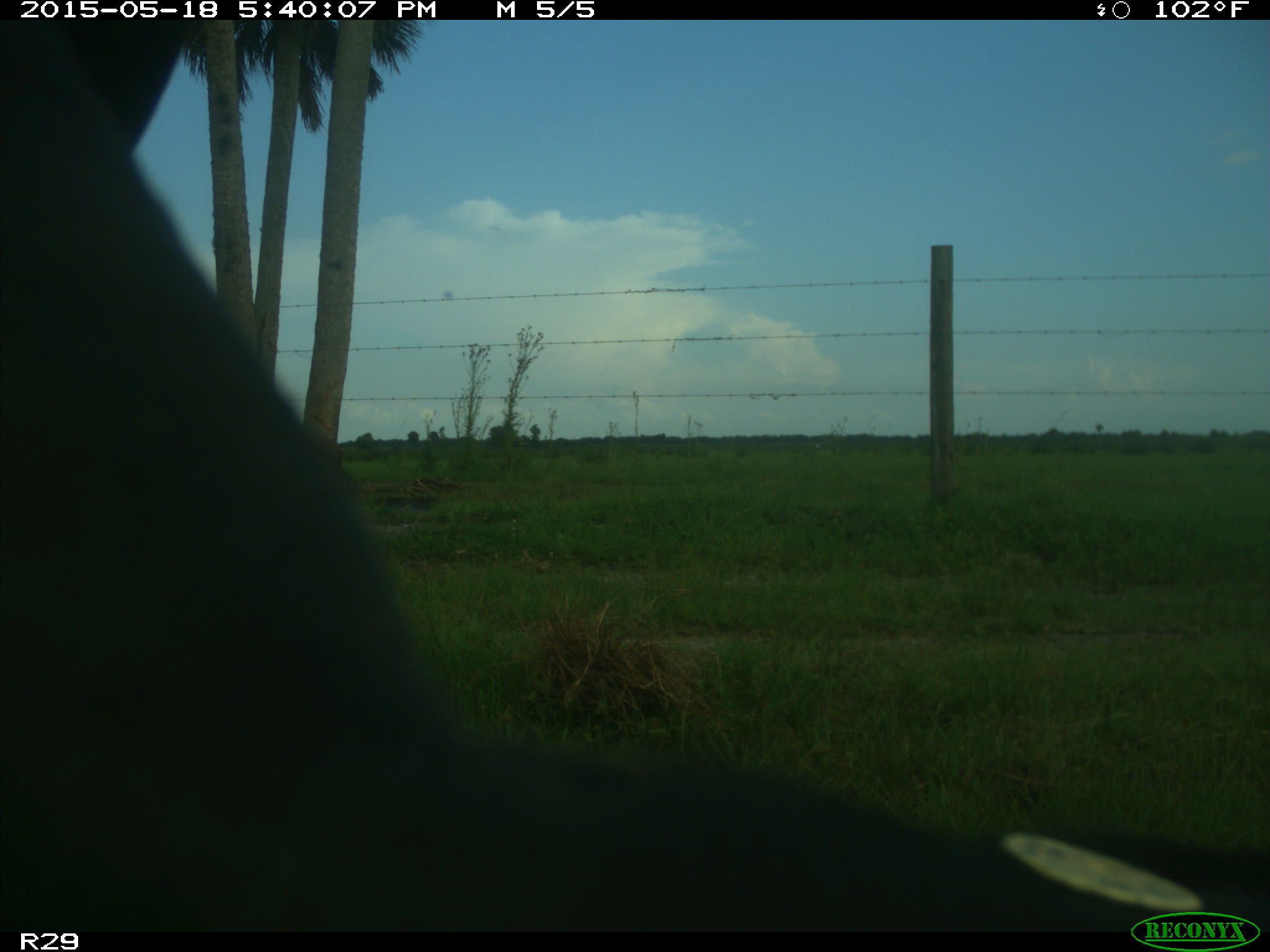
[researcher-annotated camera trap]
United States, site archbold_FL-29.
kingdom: Animalia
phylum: Chordata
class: Mammalia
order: Artiodactyla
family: Bovidae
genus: Bos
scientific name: Bos taurus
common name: domestic cow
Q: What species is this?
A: Bos taurus (domestic cow).